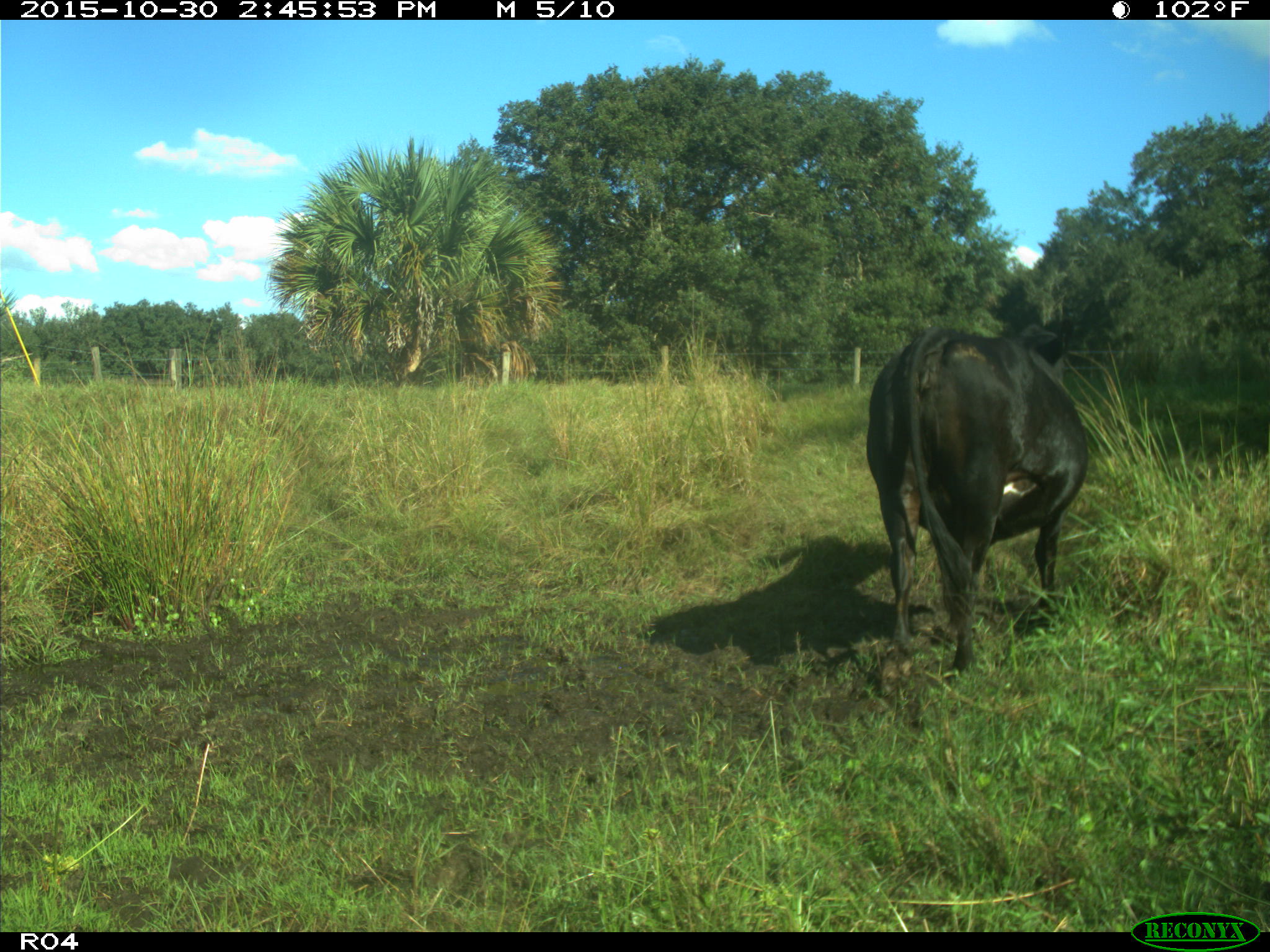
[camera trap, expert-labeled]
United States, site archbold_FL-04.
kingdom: Animalia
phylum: Chordata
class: Mammalia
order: Artiodactyla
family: Bovidae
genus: Bos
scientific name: Bos taurus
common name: domestic cow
Bos taurus (domestic cow).